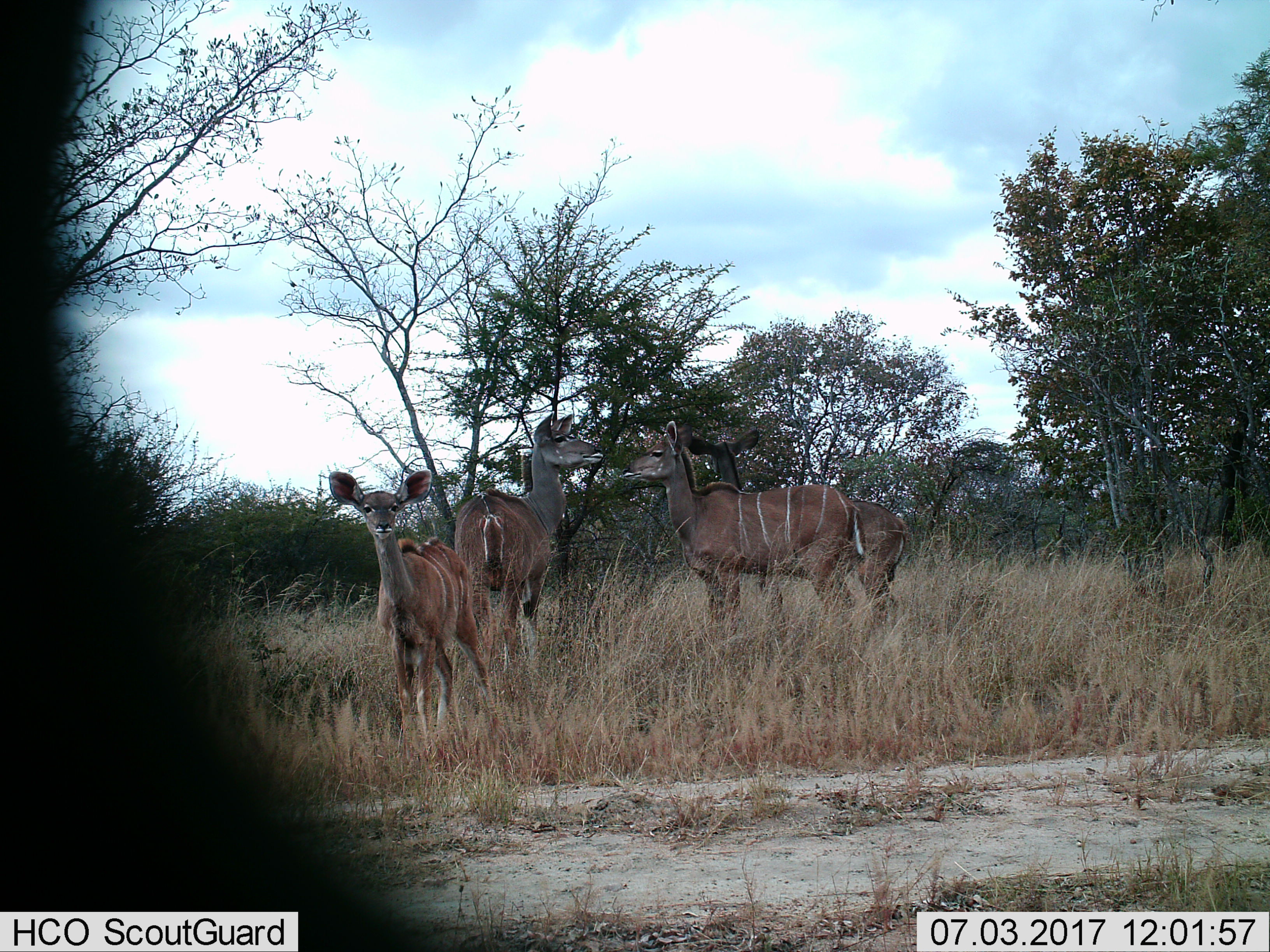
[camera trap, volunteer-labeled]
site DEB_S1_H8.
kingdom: Animalia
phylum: Chordata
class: Mammalia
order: Artiodactyla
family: Bovidae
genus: Tragelaphus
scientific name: Tragelaphus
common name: kudu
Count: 4.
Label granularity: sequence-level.